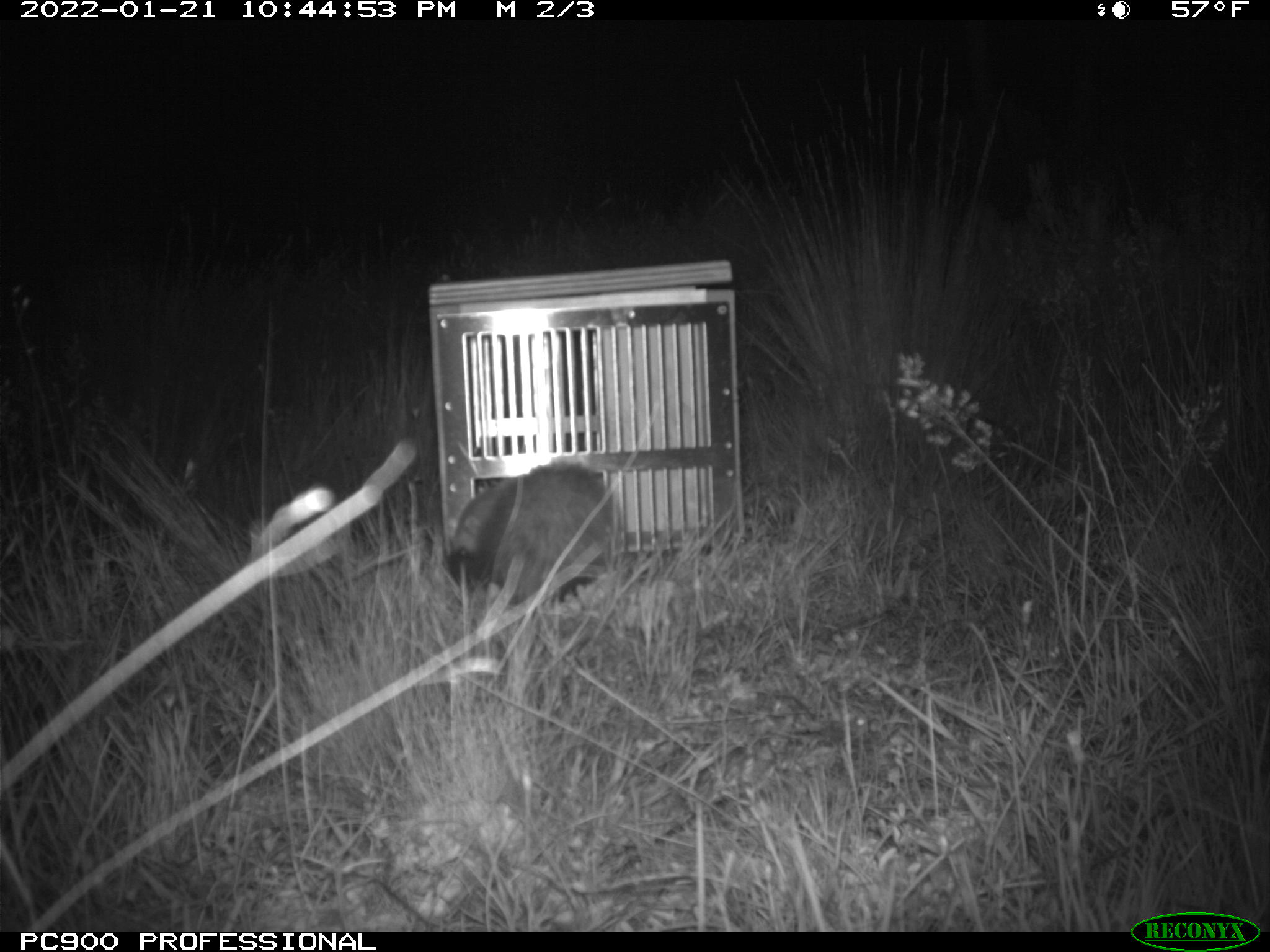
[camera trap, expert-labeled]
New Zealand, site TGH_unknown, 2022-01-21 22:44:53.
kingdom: Animalia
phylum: Chordata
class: Mammalia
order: Carnivora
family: Mustelidae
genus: Mustela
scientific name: Mustela furo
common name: ferret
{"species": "ferret (Mustela furo)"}